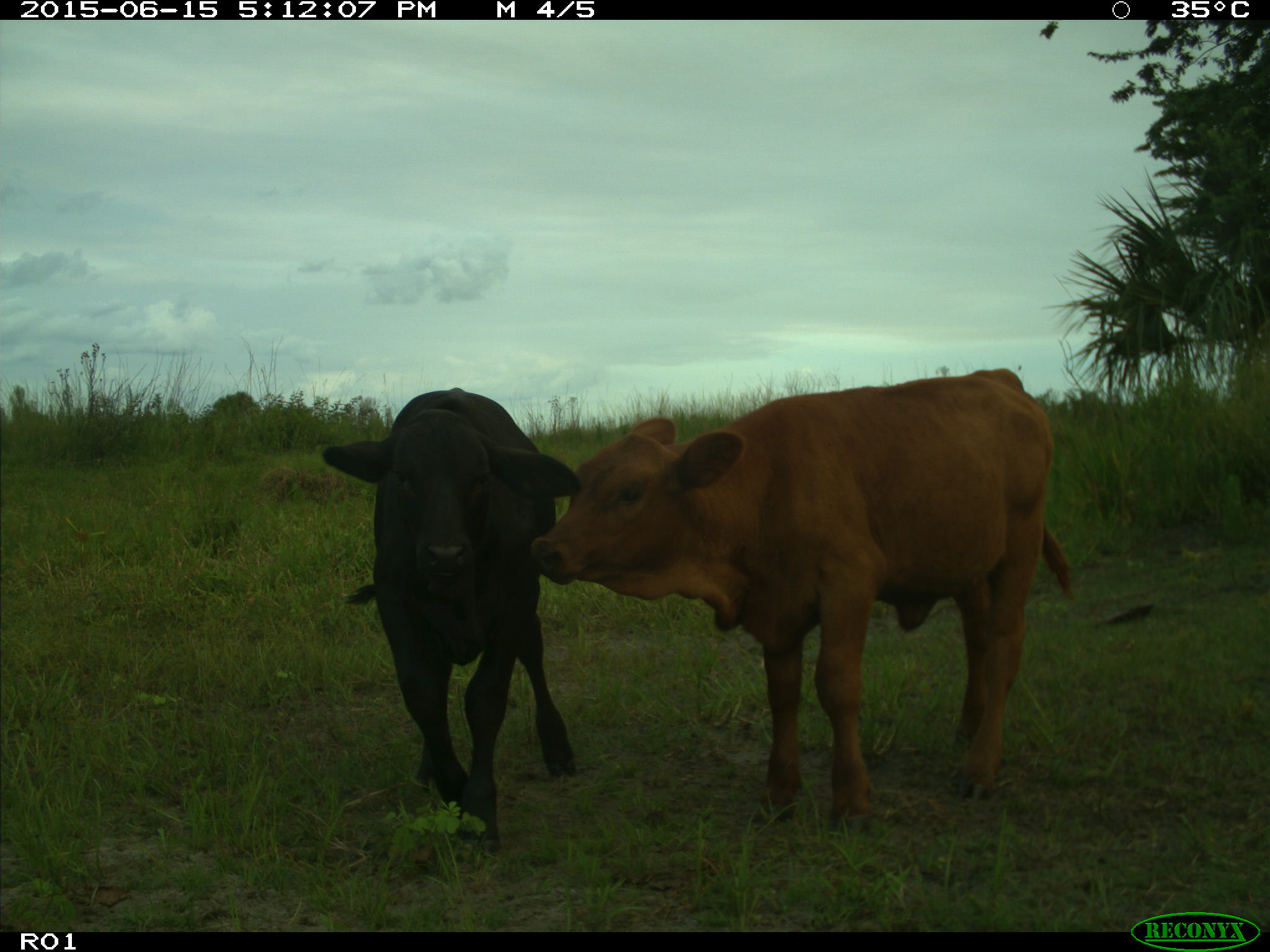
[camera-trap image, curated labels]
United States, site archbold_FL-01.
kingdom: Animalia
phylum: Chordata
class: Mammalia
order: Artiodactyla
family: Bovidae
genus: Bos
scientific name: Bos taurus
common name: domestic cow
Bos taurus (domestic cow).